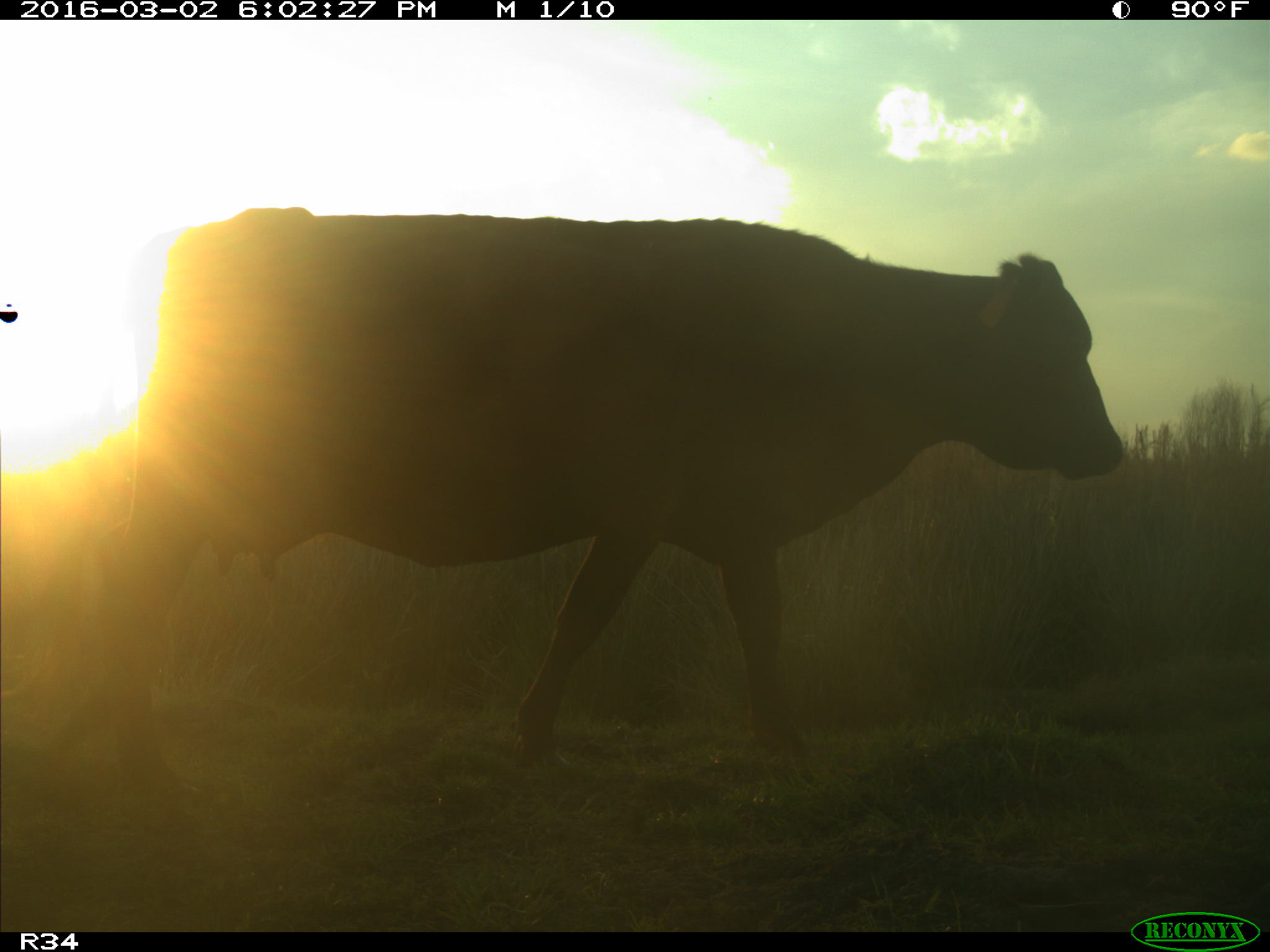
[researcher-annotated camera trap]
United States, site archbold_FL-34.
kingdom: Animalia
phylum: Chordata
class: Mammalia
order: Artiodactyla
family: Bovidae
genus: Bos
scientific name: Bos taurus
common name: domestic cow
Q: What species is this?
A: Bos taurus (domestic cow).